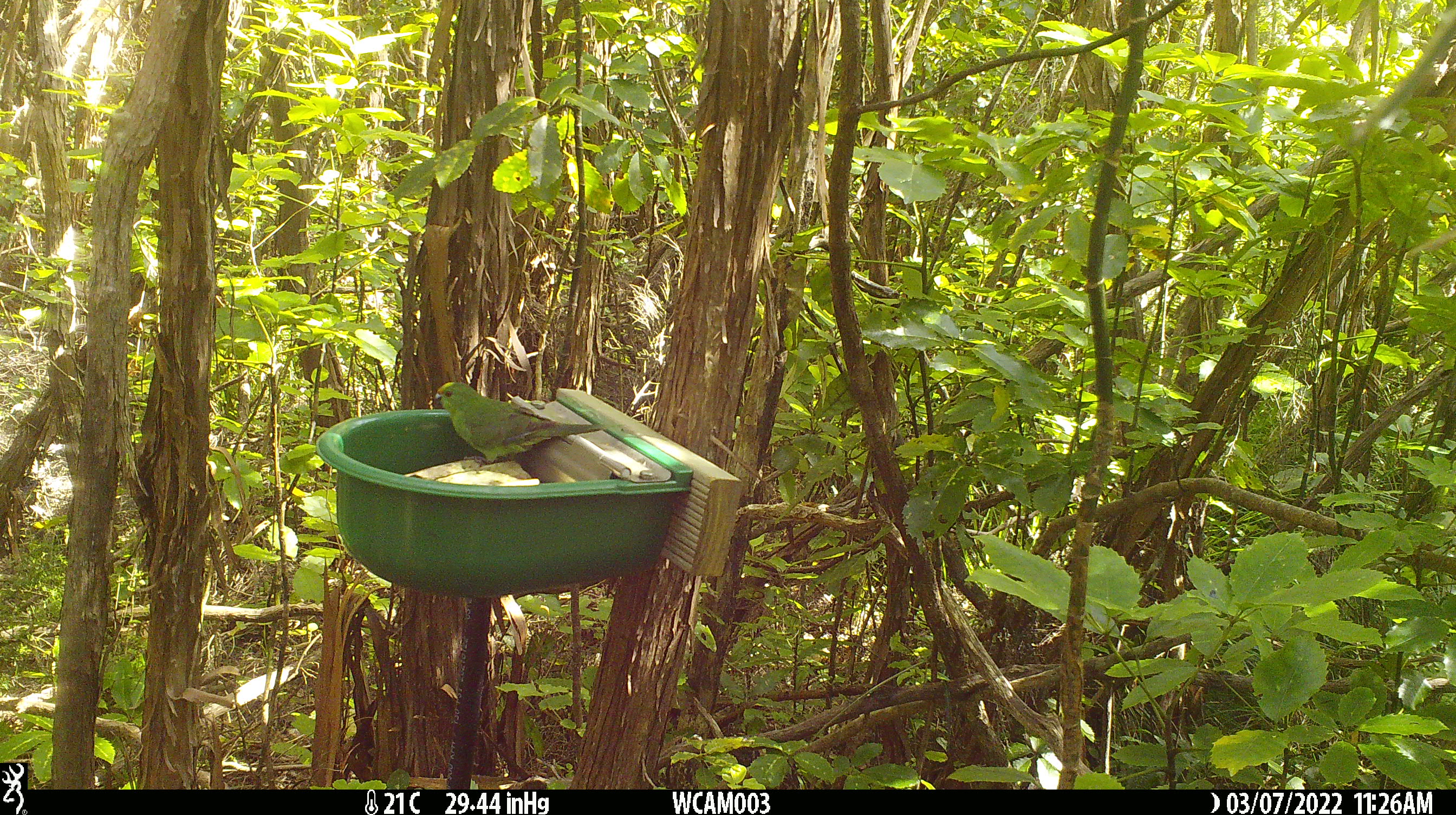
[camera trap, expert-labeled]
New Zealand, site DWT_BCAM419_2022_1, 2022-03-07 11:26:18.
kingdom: Animalia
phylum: Chordata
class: Aves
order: Psittaciformes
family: Psittaculidae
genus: Cyanoramphus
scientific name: Cyanoramphus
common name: parakeet